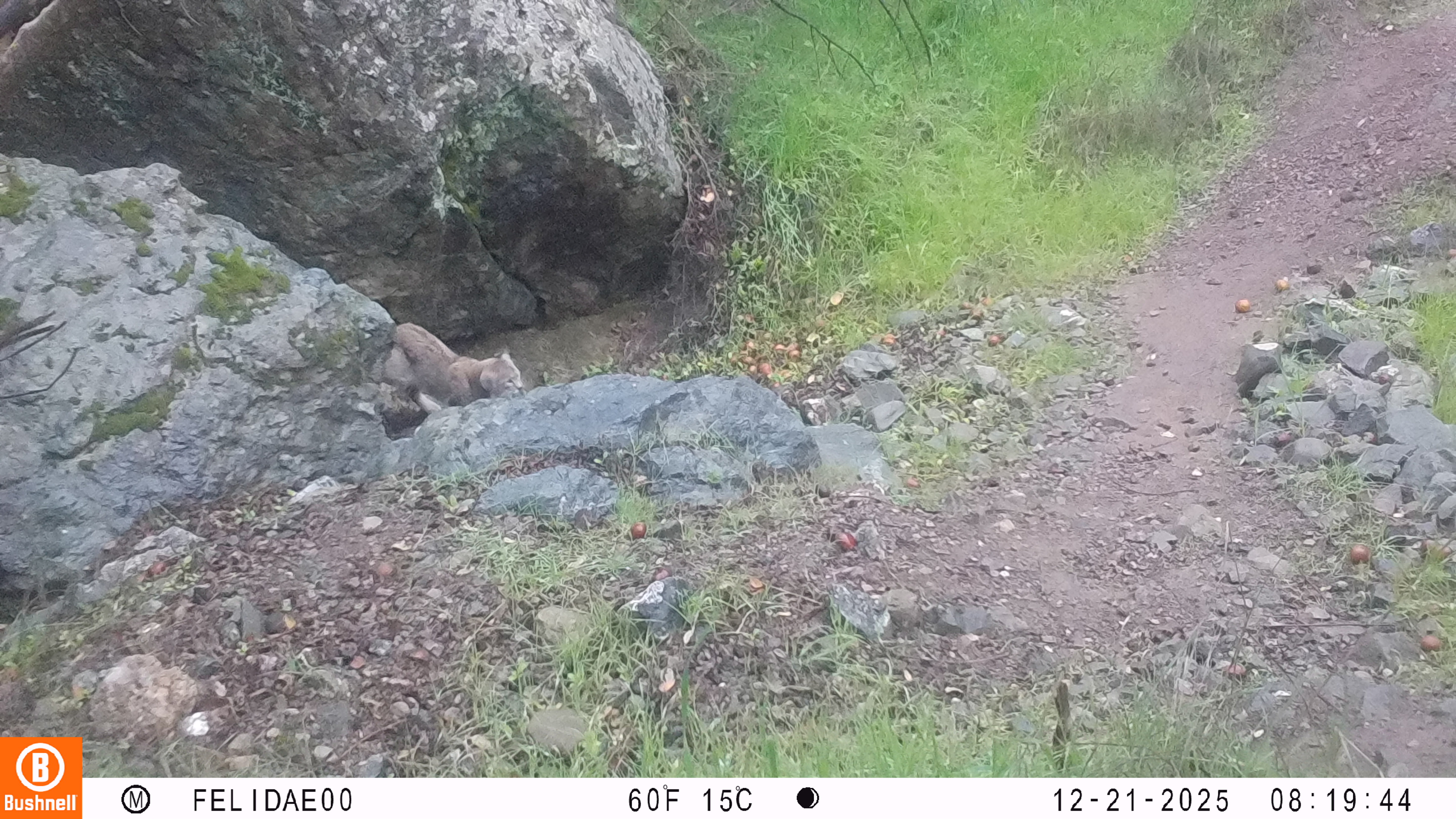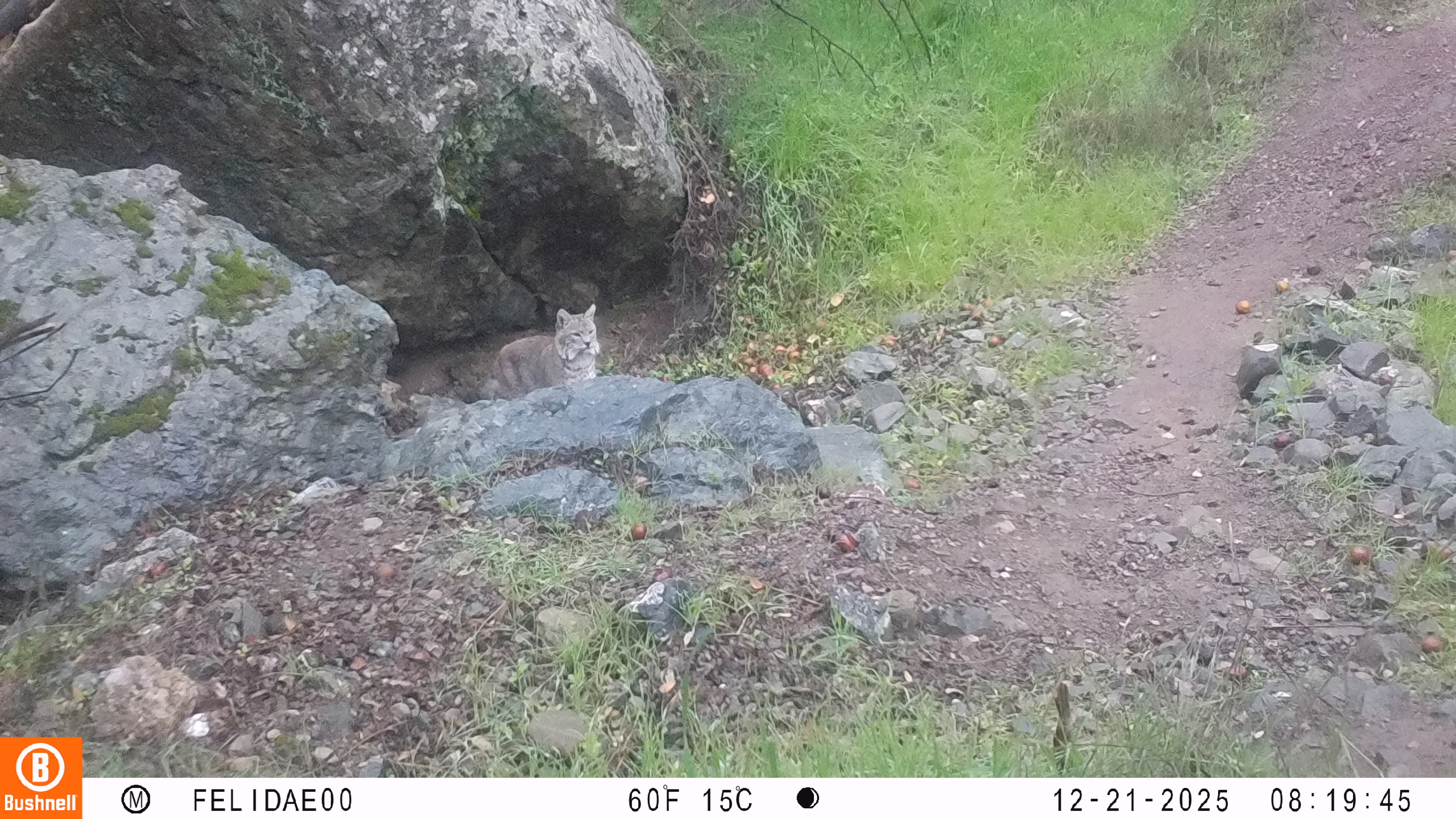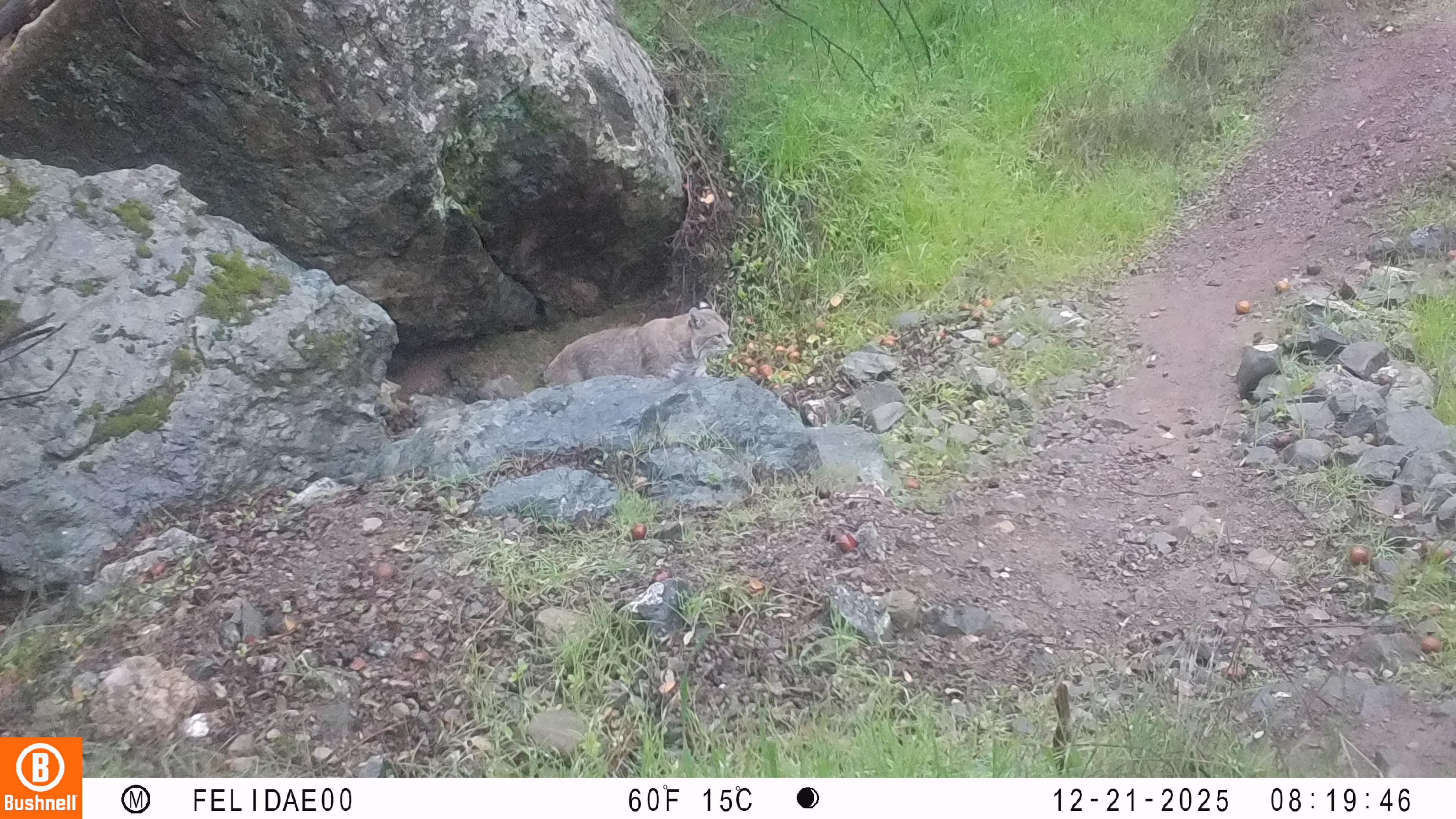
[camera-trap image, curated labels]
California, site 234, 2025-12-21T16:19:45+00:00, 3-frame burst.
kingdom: Animalia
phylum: Chordata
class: Mammalia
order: Carnivora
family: Felidae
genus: Lynx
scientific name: Lynx rufus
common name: bobcat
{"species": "bobcat (Lynx rufus)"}